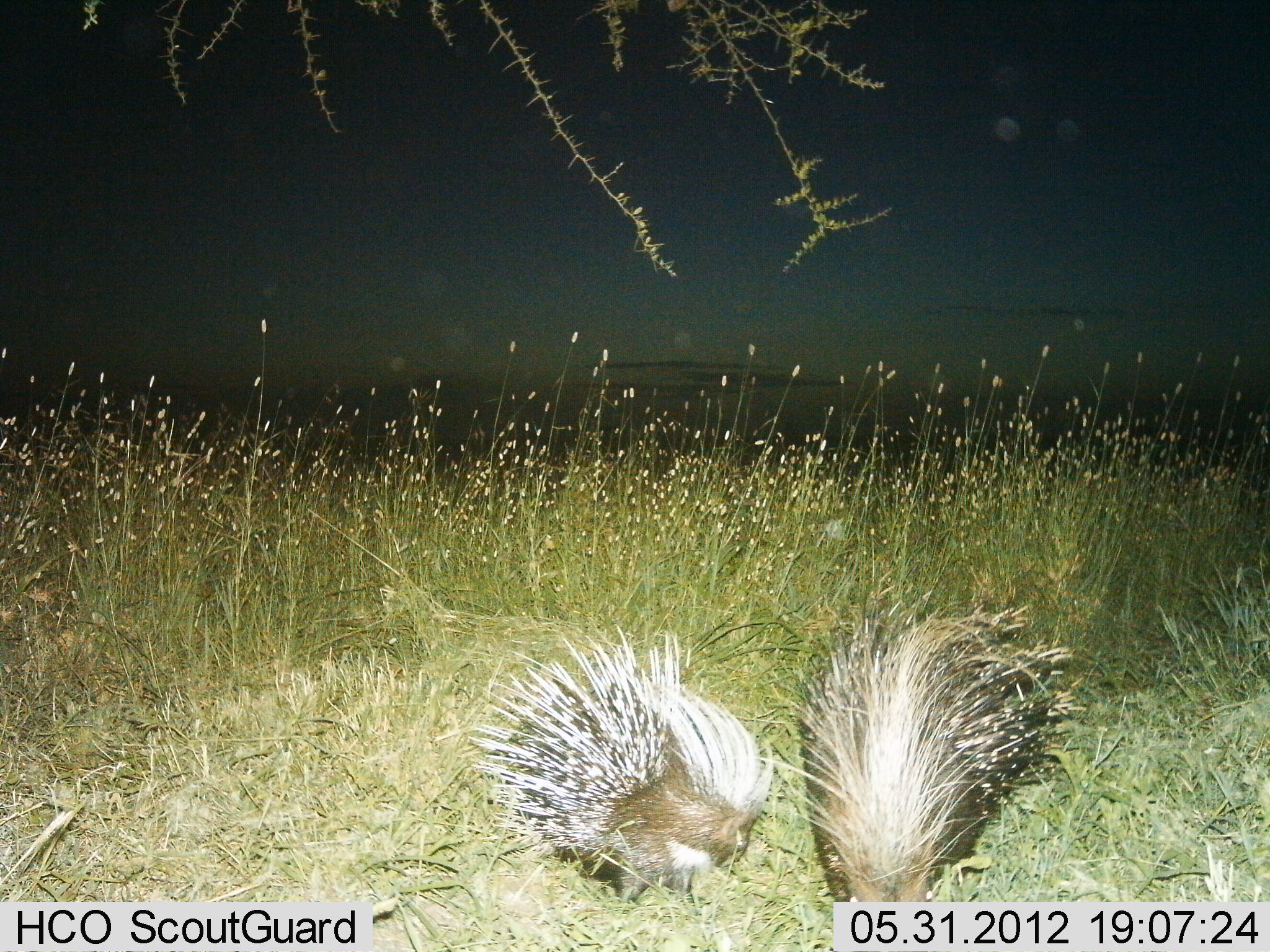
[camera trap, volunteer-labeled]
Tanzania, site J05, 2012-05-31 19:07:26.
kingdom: Animalia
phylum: Chordata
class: Mammalia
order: Rodentia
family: Hystricidae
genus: Hystrix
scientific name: Hystrix cristata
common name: crested porcupine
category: porcupine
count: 2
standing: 80%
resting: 0%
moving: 0%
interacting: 10%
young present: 10%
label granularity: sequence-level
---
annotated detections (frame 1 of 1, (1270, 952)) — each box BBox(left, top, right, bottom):
animal: BBox(774, 578, 1086, 903); BBox(456, 618, 778, 912)